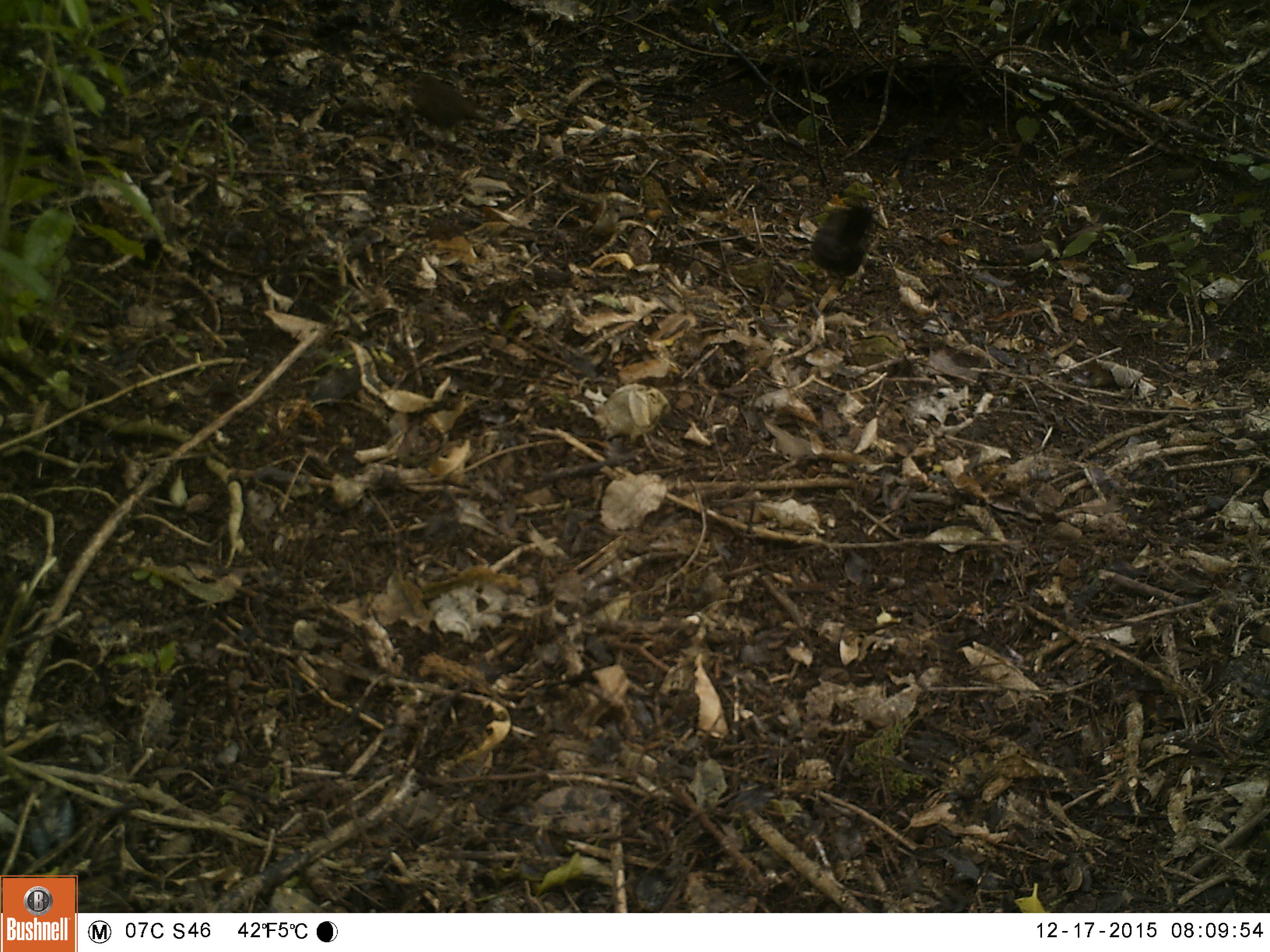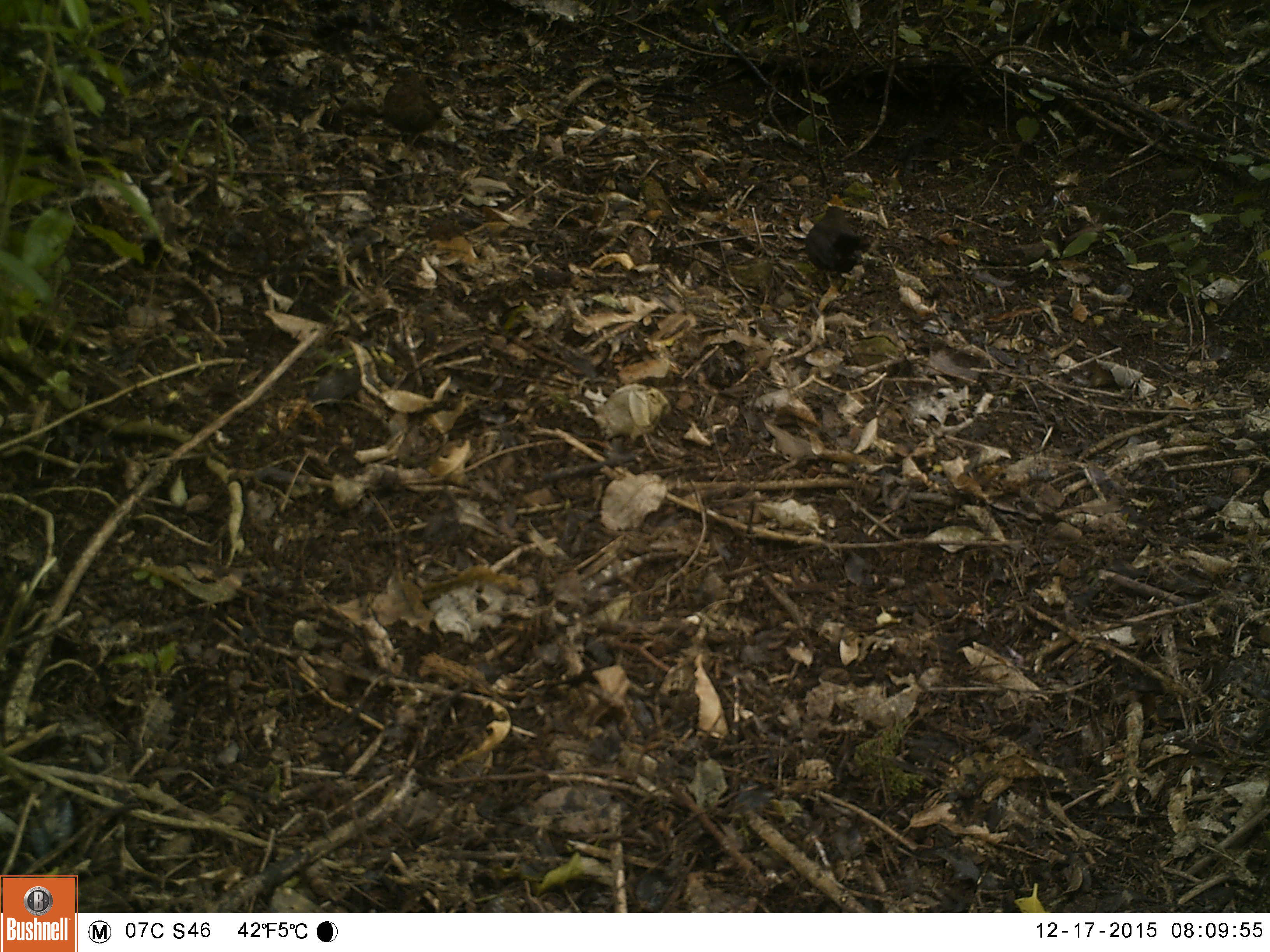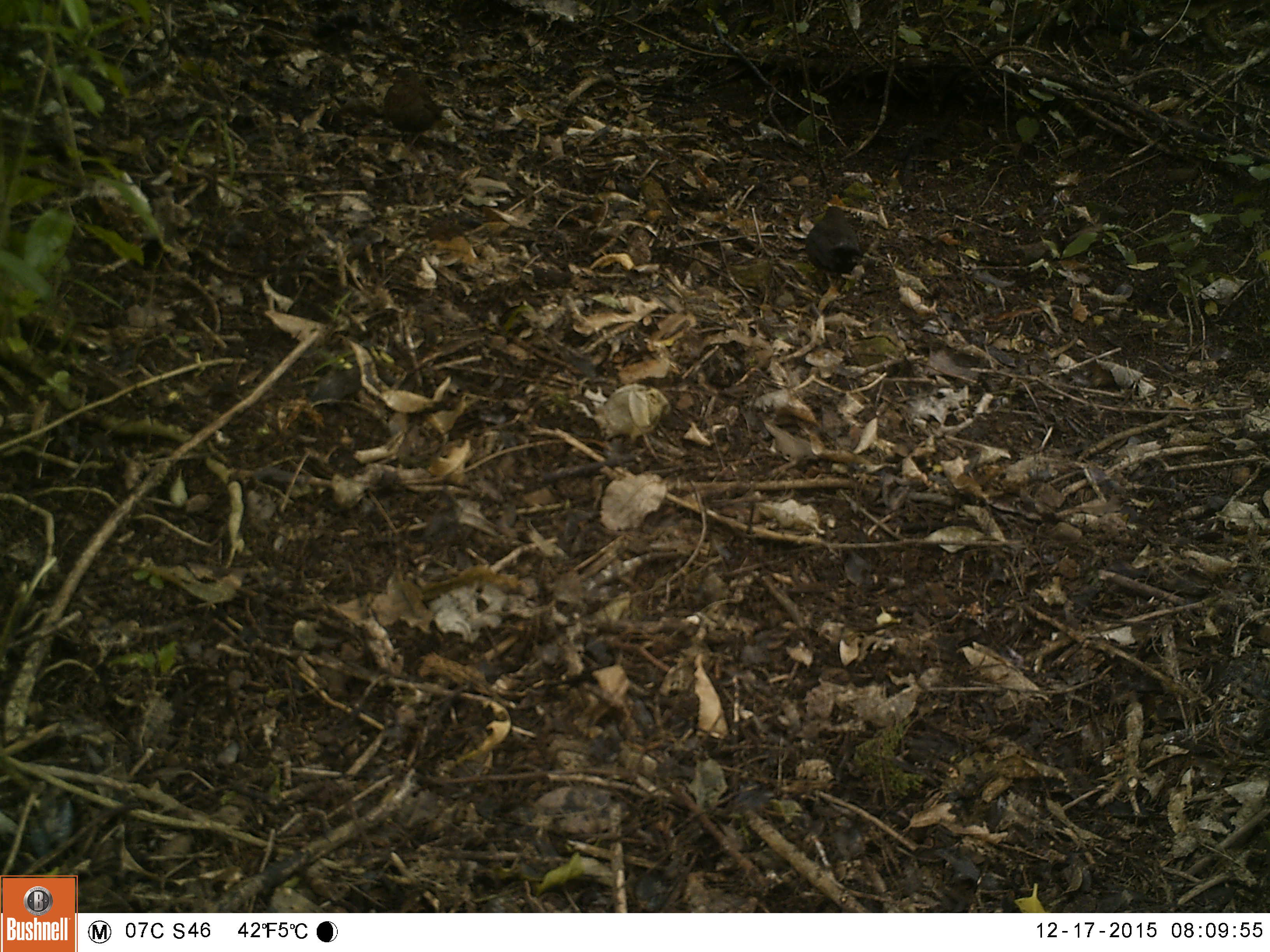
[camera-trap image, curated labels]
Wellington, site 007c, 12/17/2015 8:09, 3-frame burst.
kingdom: Animalia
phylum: Chordata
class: Aves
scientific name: Aves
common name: bird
Bird (Aves).